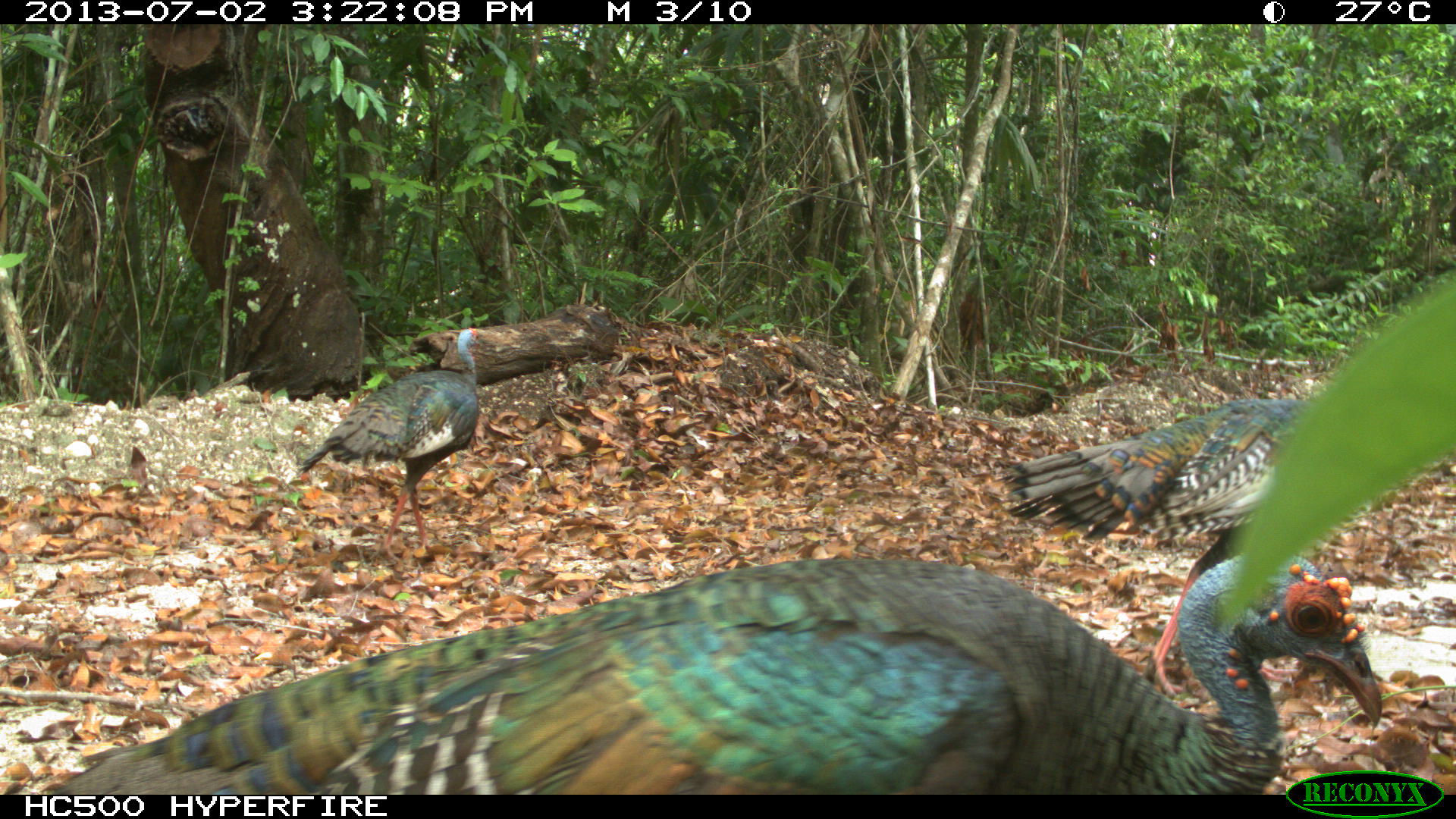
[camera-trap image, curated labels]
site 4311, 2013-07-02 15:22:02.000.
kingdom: Animalia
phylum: Chordata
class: Aves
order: Galliformes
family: Phasianidae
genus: Meleagris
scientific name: Meleagris ocellata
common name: ocellated turkey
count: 3